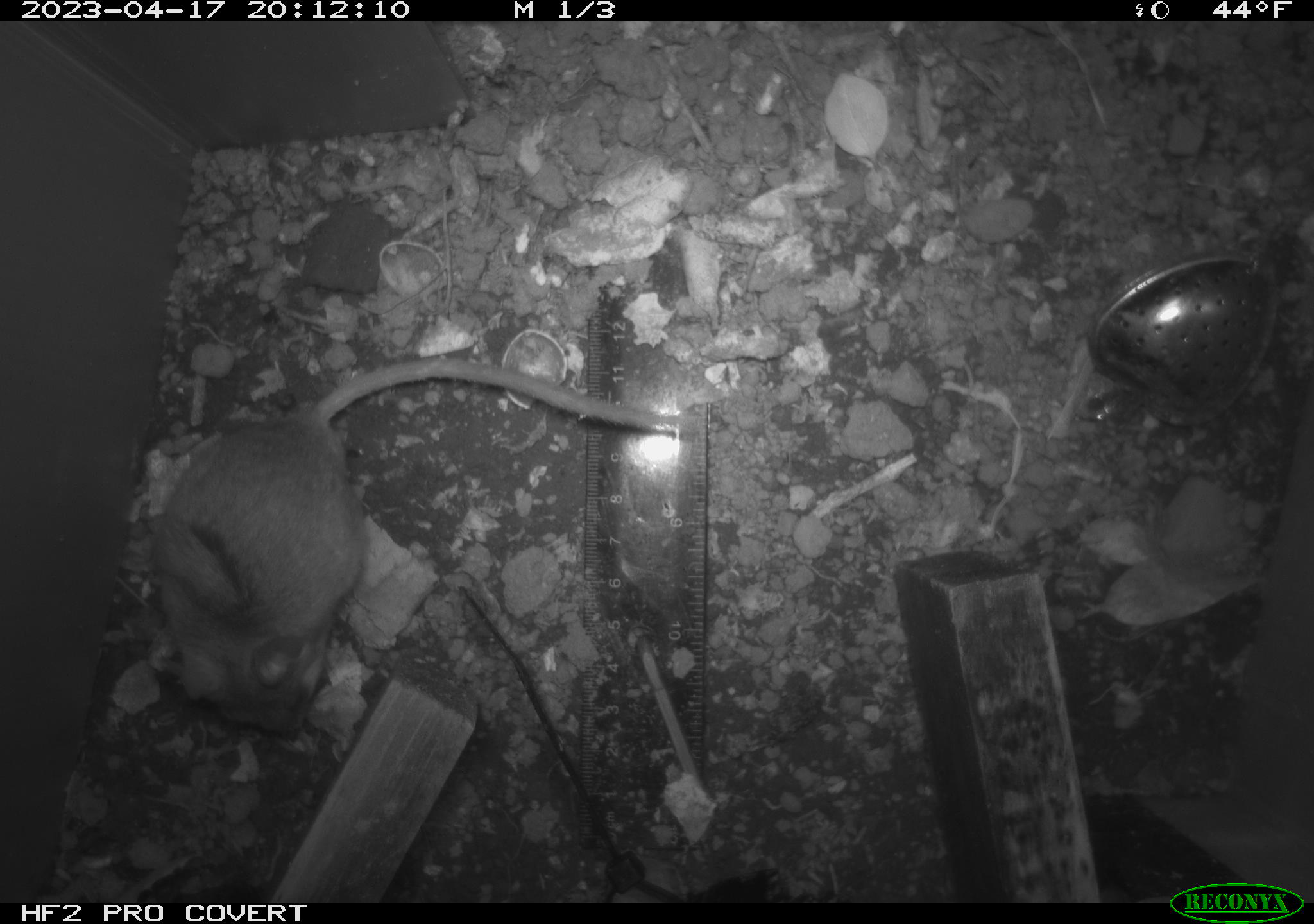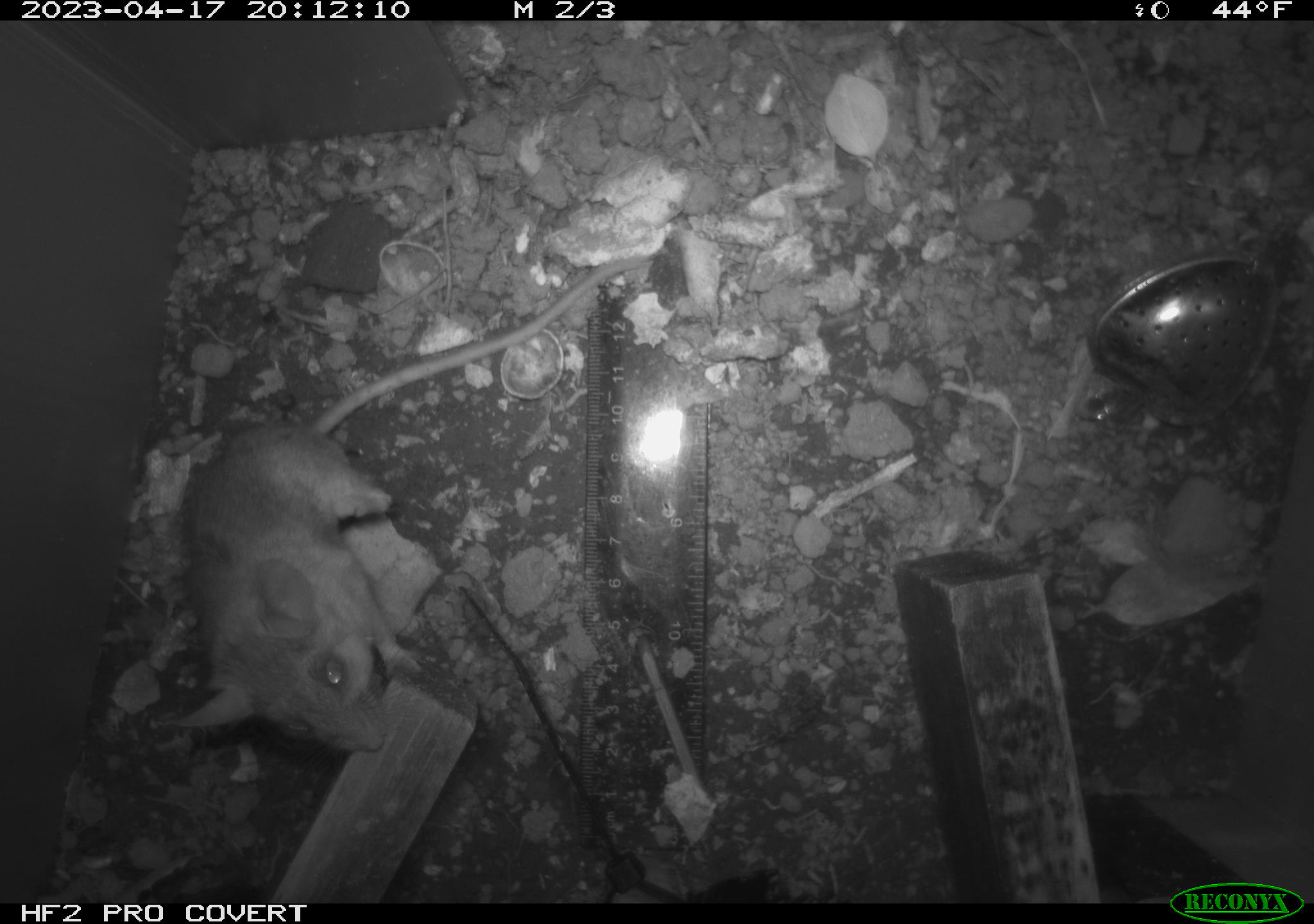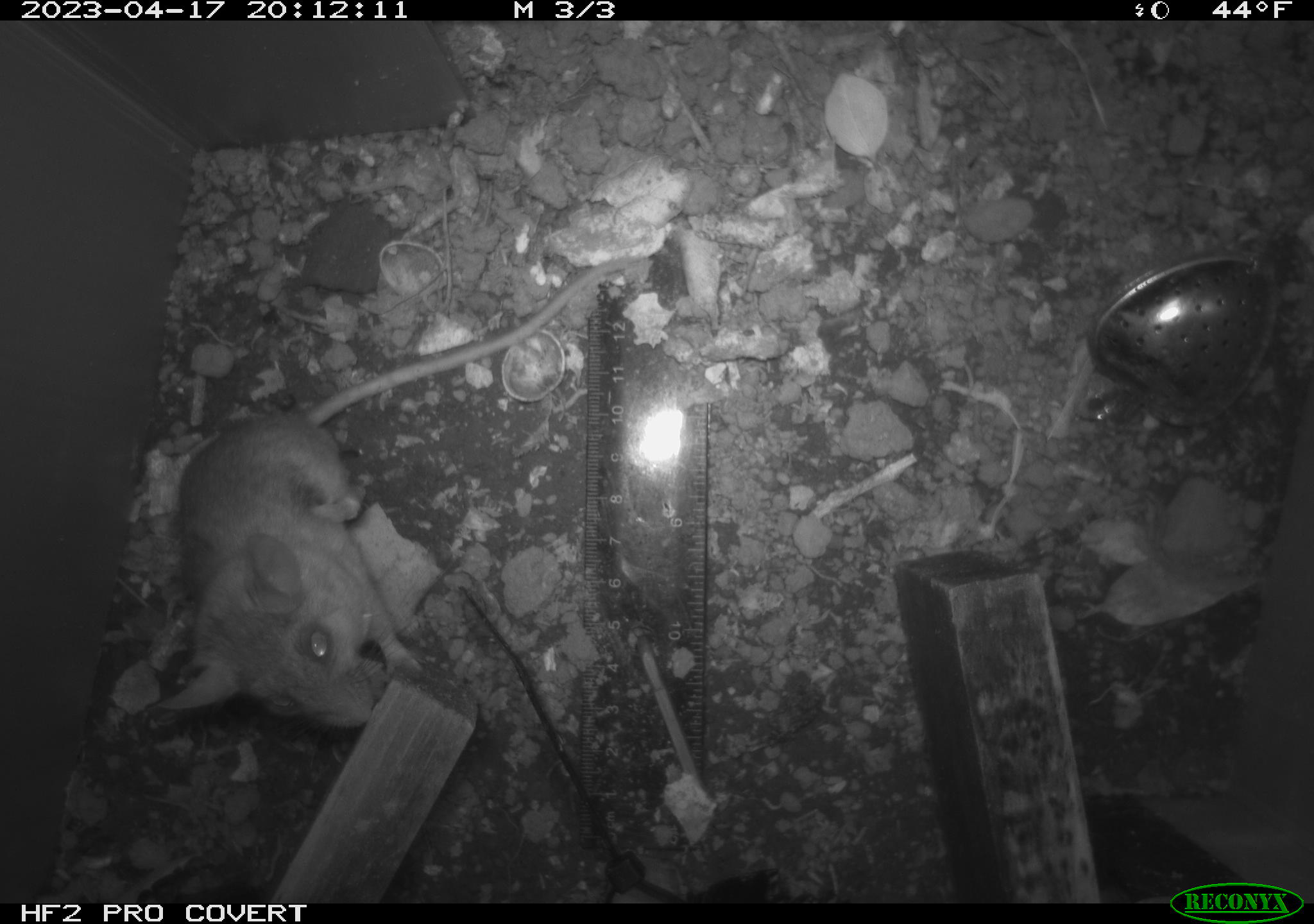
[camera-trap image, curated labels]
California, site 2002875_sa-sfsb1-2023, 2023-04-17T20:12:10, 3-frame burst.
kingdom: Animalia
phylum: Chordata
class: Mammalia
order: Rodentia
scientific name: Rodentia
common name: mouse species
Mouse species (Rodentia).